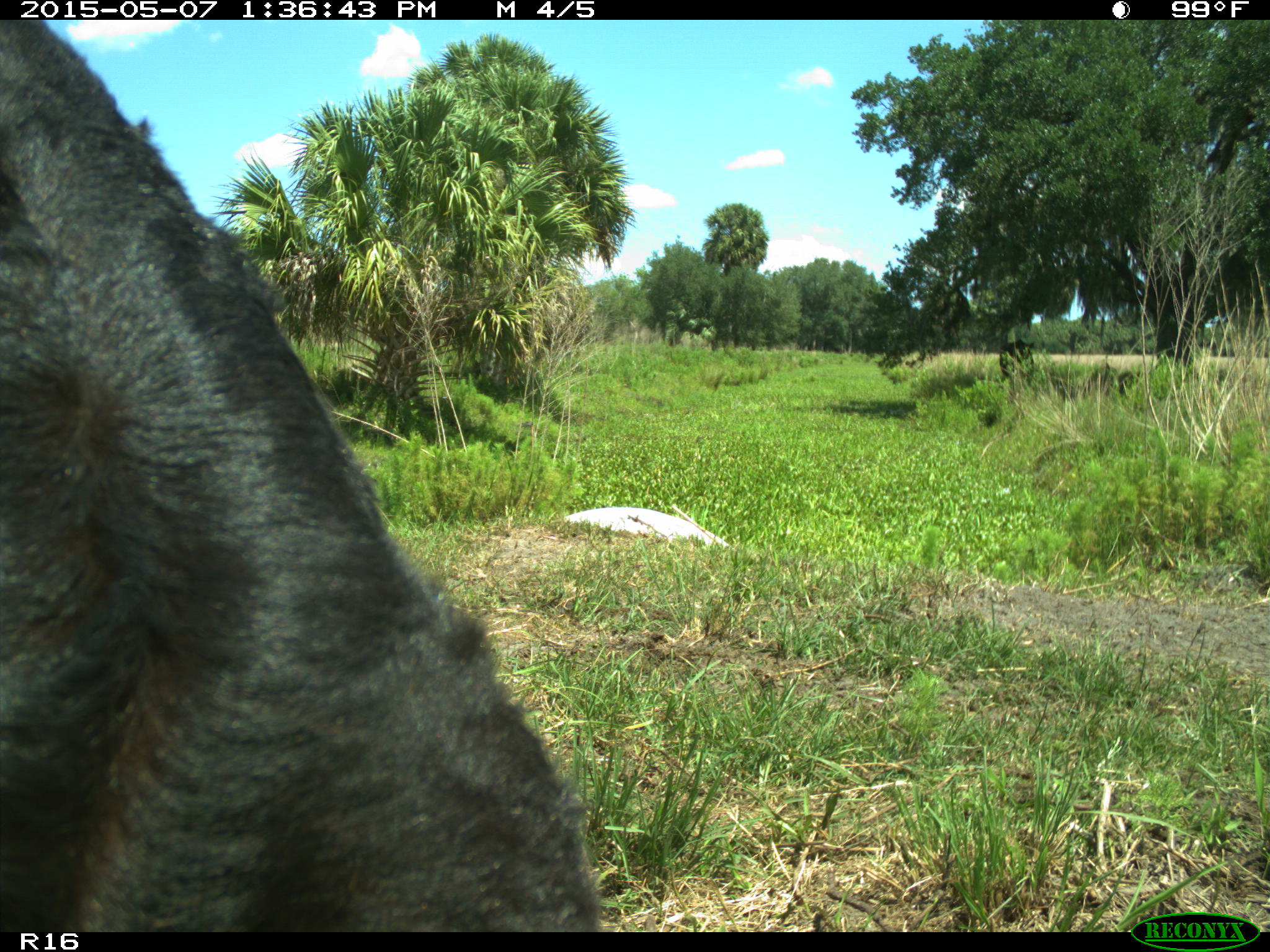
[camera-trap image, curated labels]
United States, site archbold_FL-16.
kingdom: Animalia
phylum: Chordata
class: Mammalia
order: Artiodactyla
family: Bovidae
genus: Bos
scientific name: Bos taurus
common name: domestic cow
Bos taurus (domestic cow).